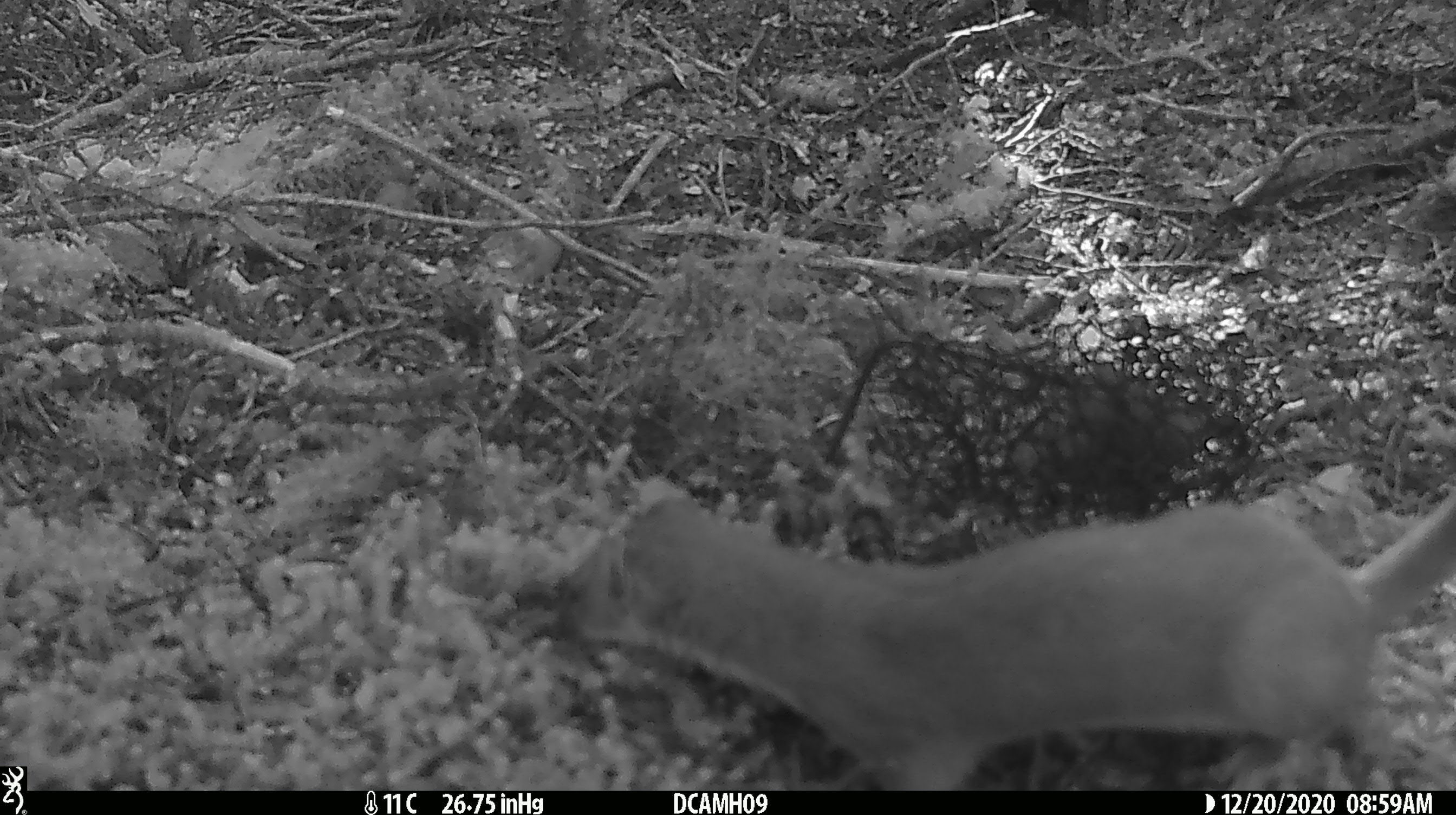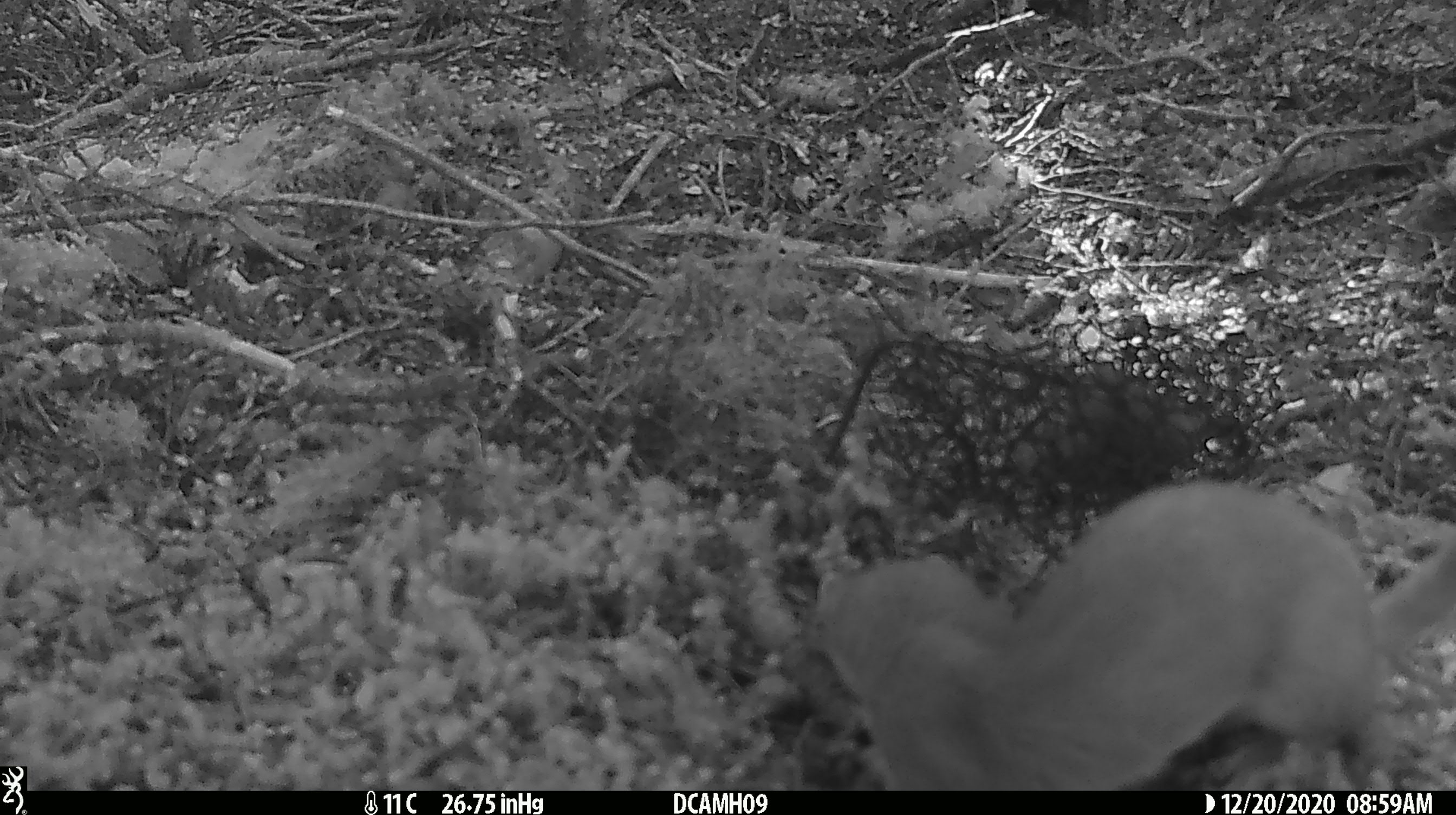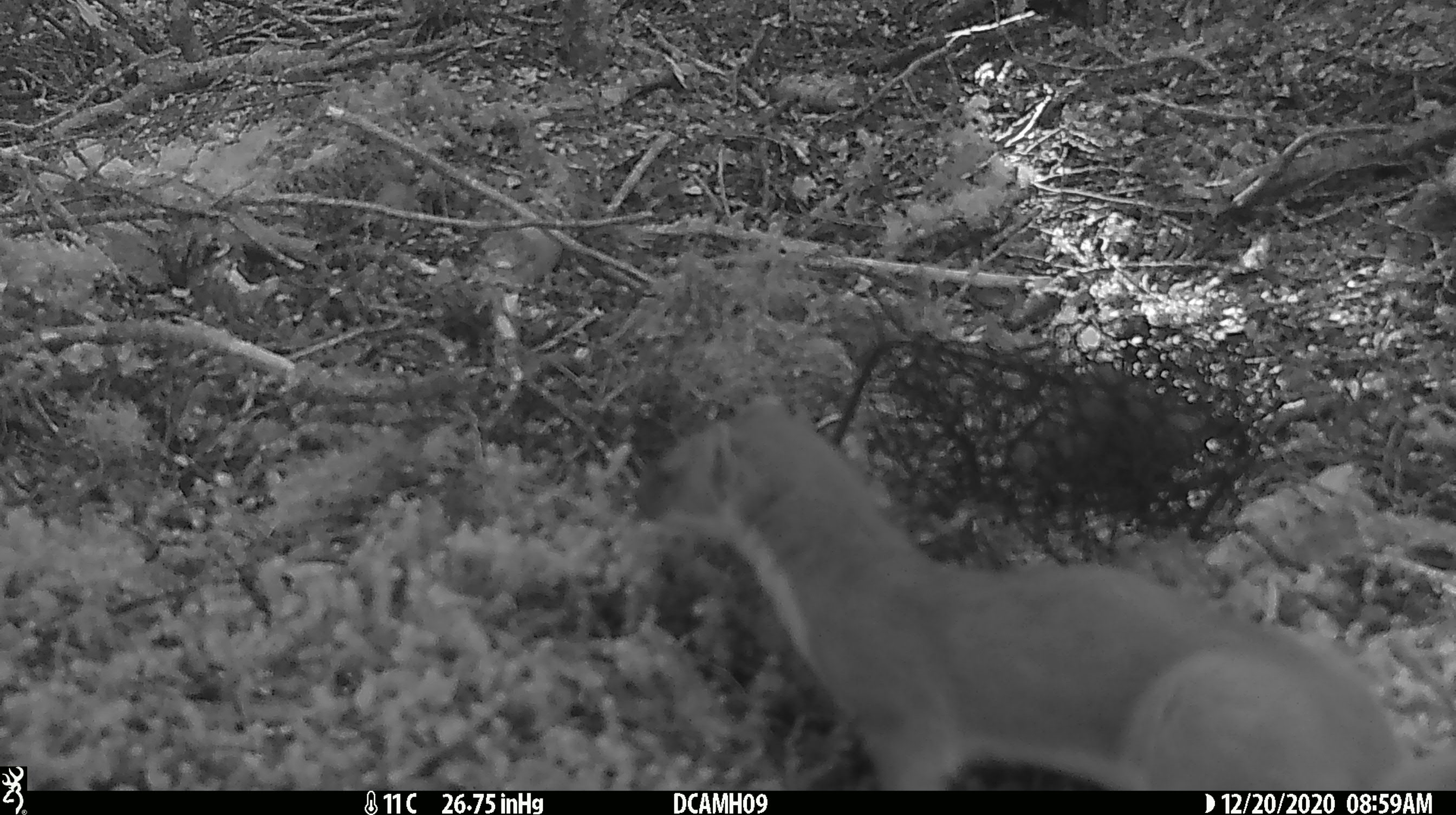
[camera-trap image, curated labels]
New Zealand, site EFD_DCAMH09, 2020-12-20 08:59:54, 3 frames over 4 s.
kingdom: Animalia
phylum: Chordata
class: Mammalia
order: Carnivora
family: Mustelidae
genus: Mustela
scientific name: Mustela erminea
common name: stoat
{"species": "stoat (Mustela erminea)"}